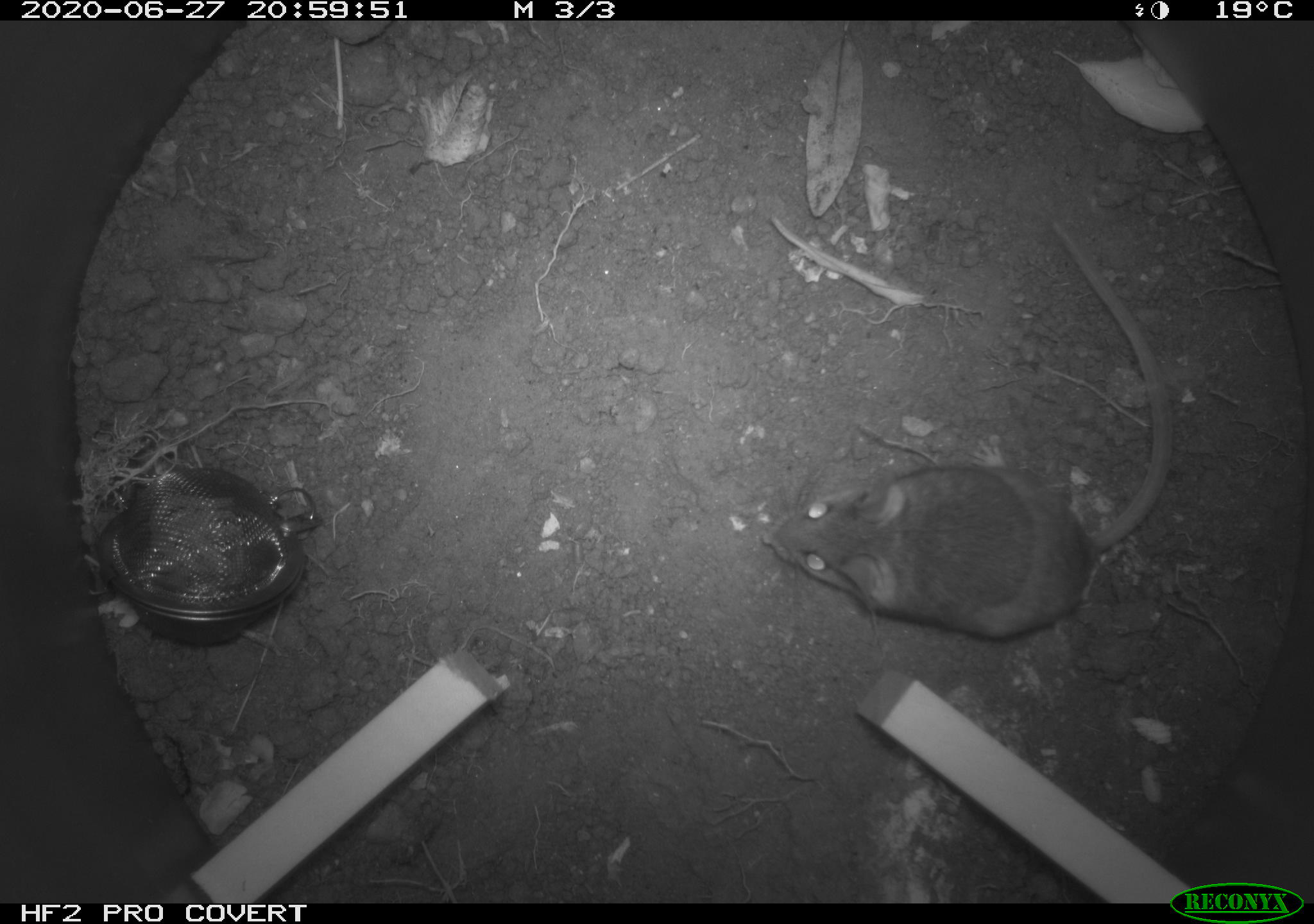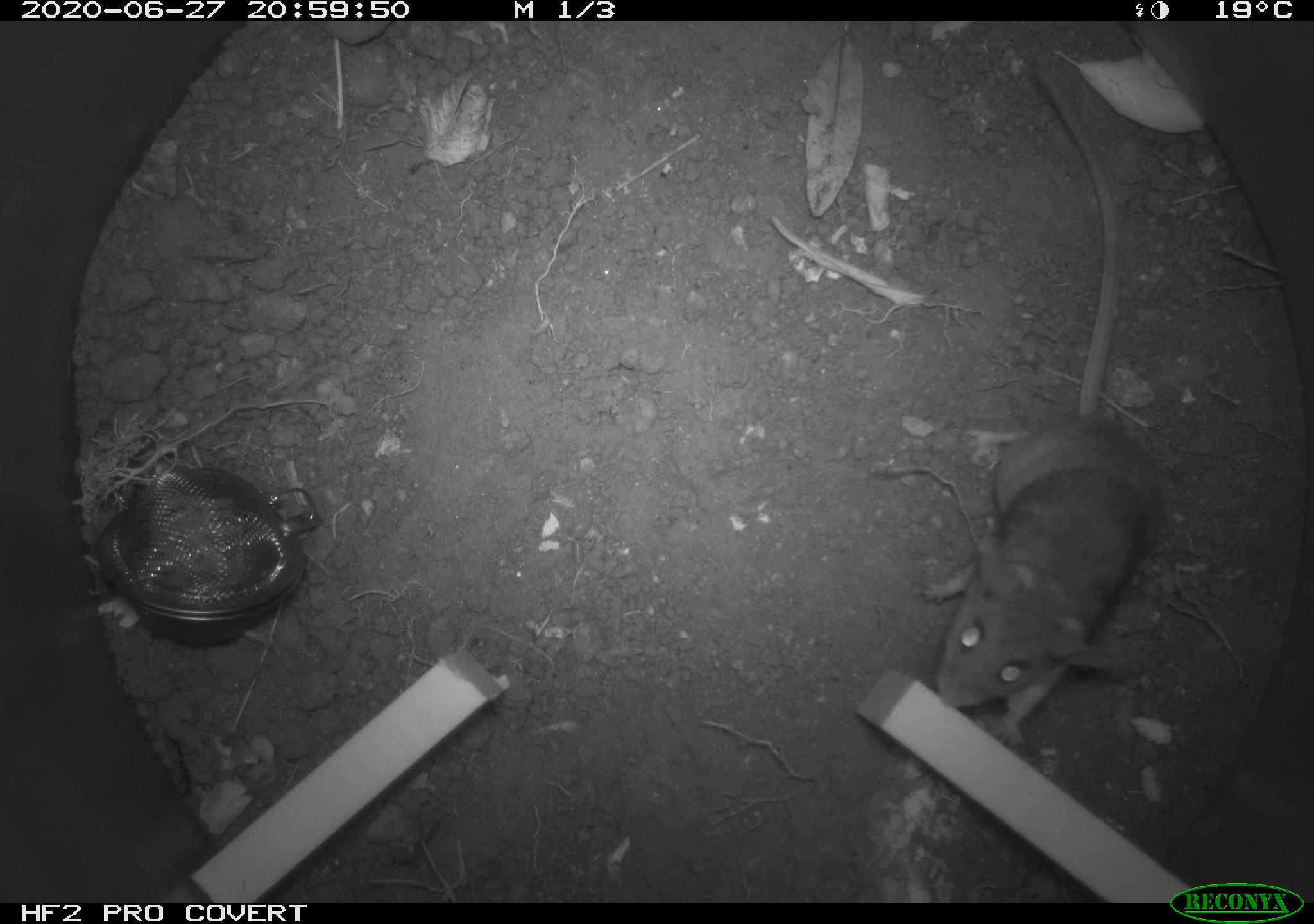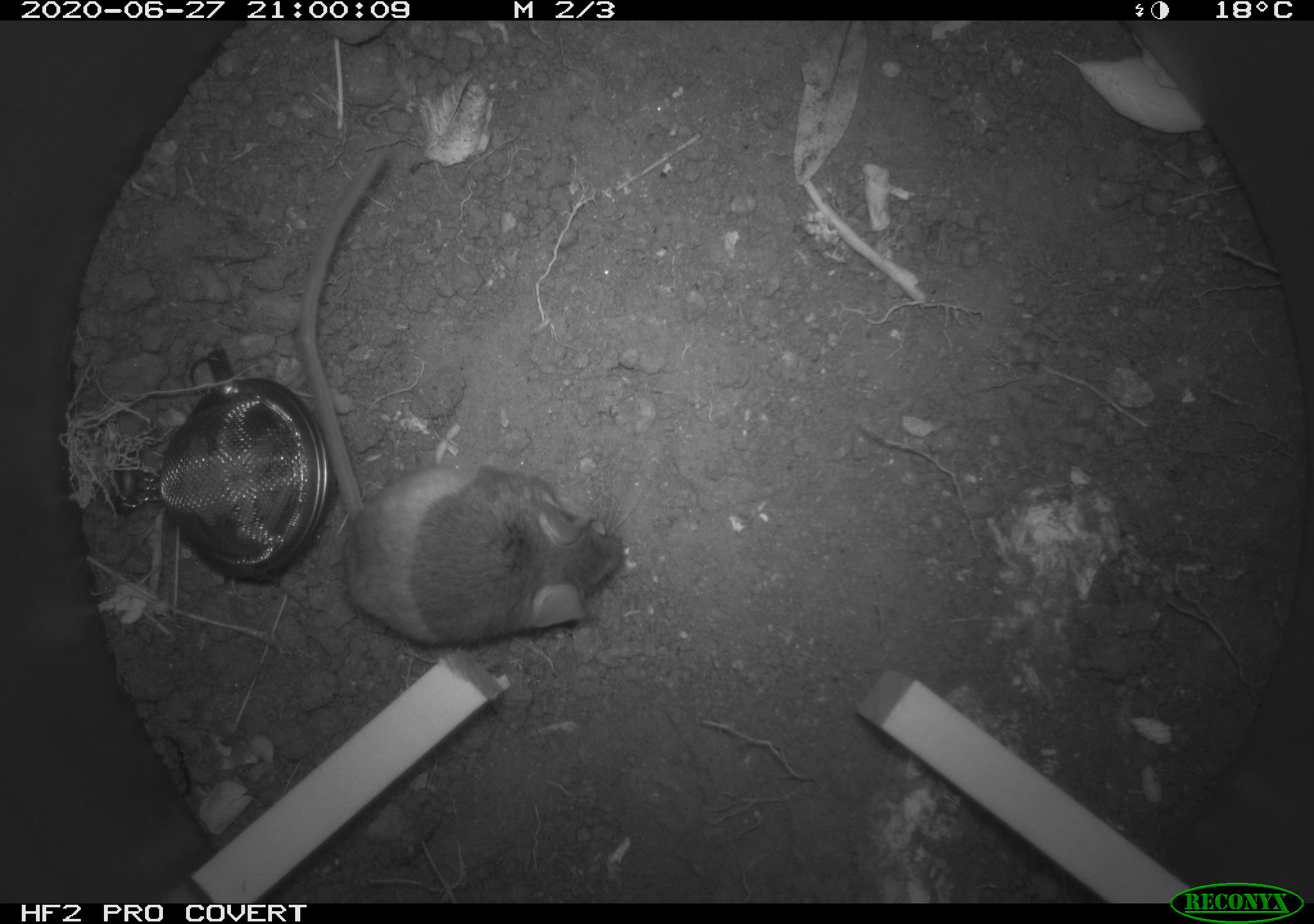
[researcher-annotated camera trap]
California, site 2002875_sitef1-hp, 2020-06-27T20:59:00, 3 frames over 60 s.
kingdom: Animalia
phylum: Chordata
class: Mammalia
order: Rodentia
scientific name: Rodentia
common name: rodent